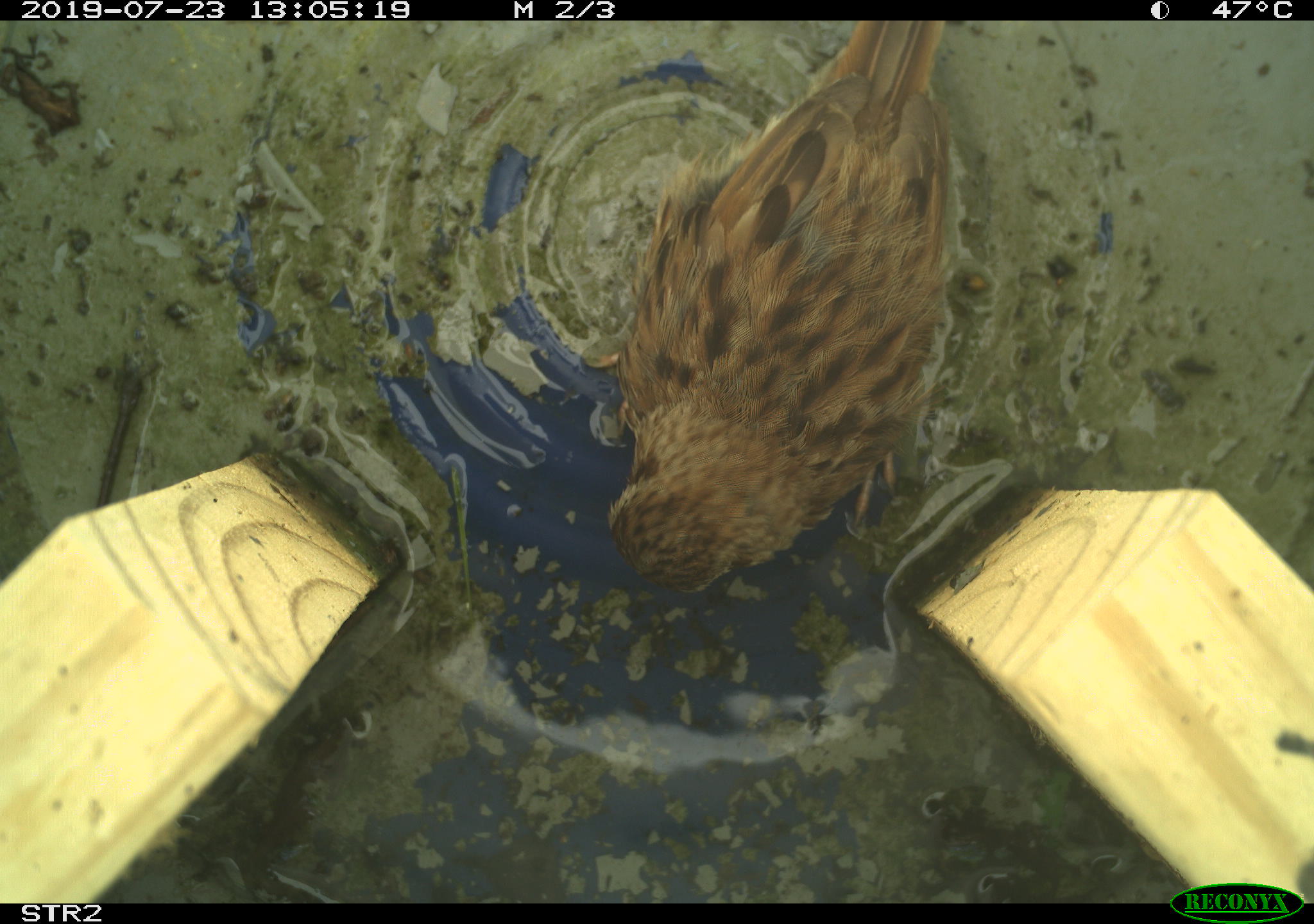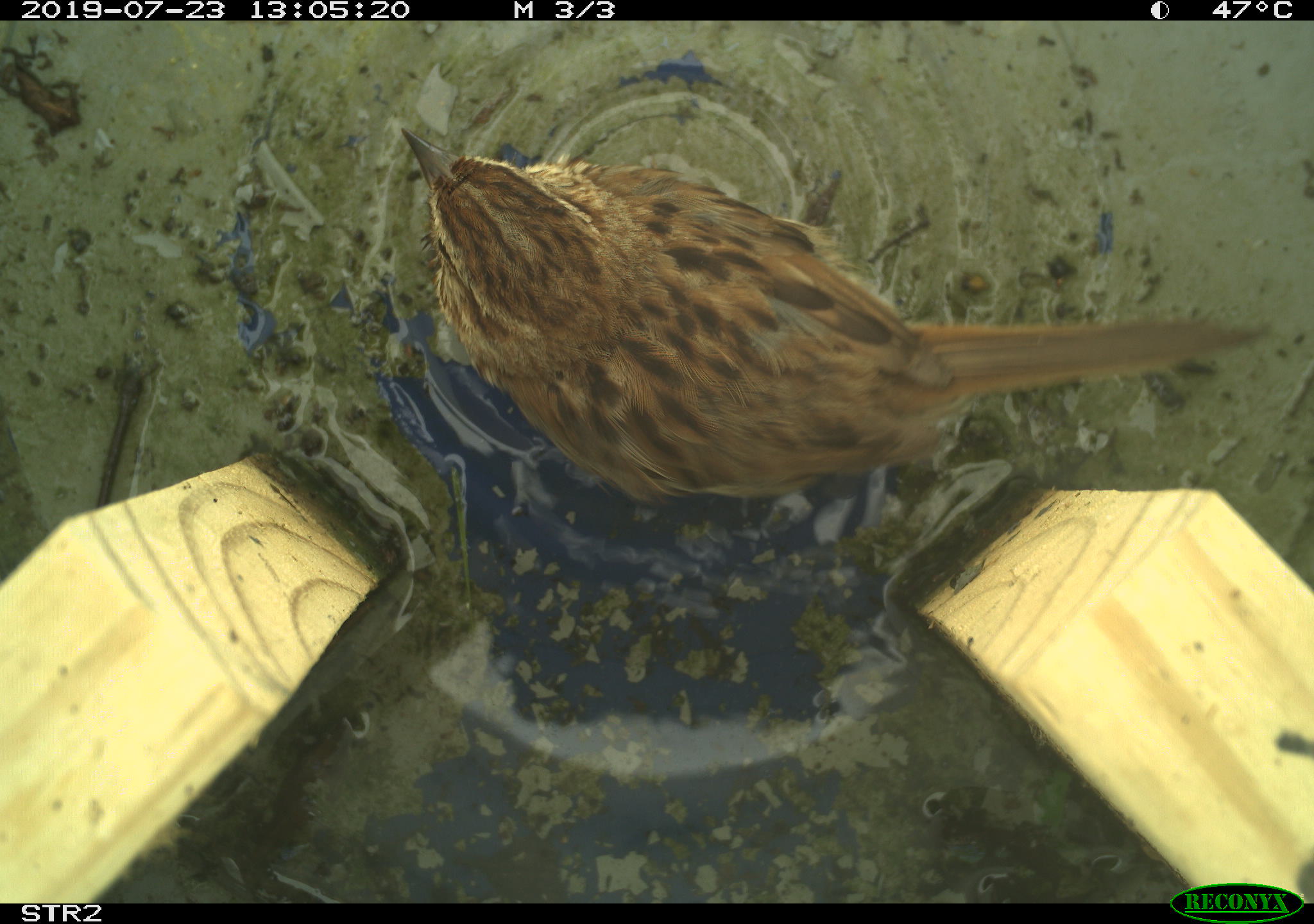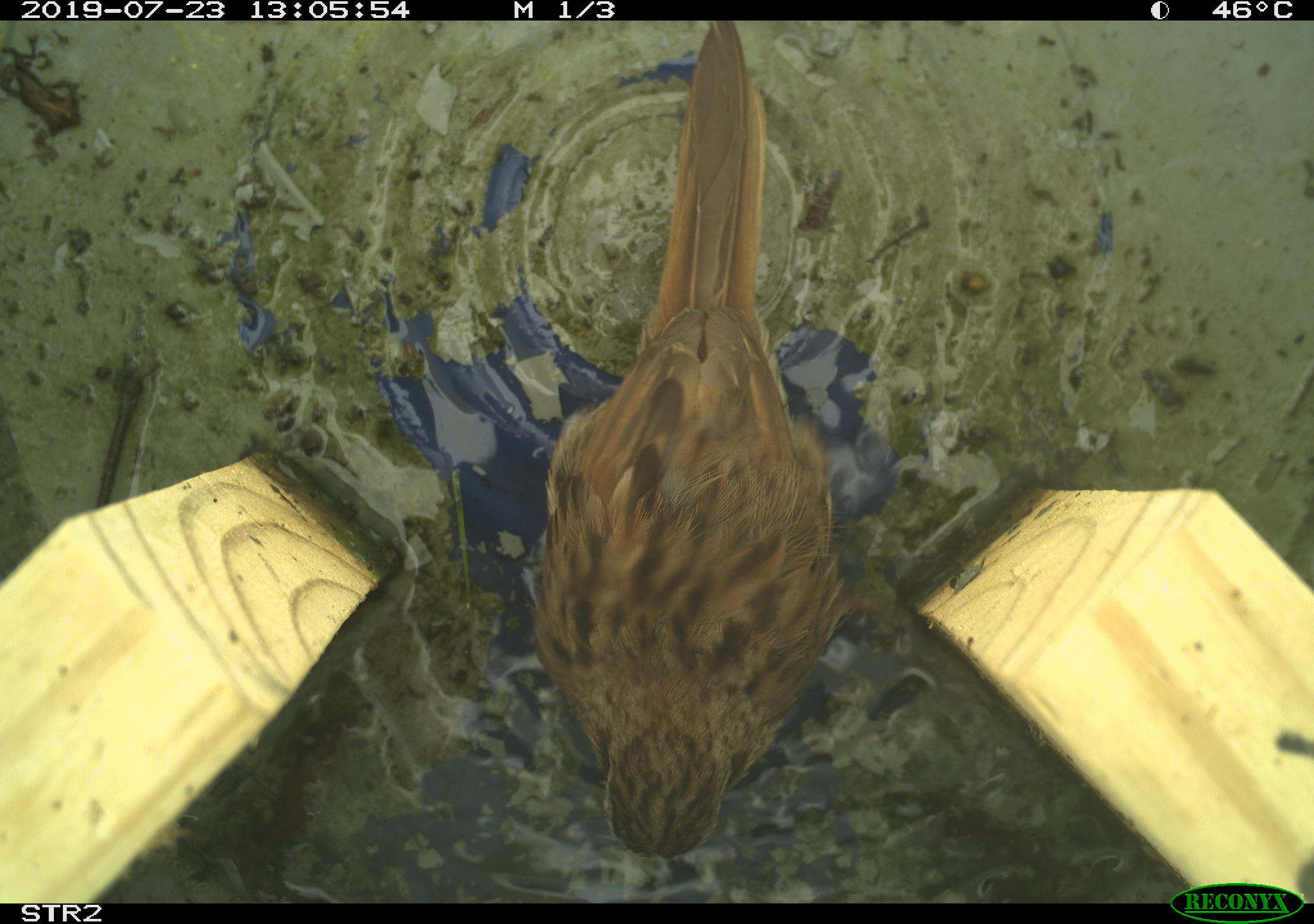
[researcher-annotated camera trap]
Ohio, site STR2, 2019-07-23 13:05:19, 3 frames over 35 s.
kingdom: Animalia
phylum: Chordata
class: Aves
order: Passeriformes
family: Passerellidae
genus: Melospiza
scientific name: Melospiza melodia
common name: song sparrow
Song sparrow (Melospiza melodia).